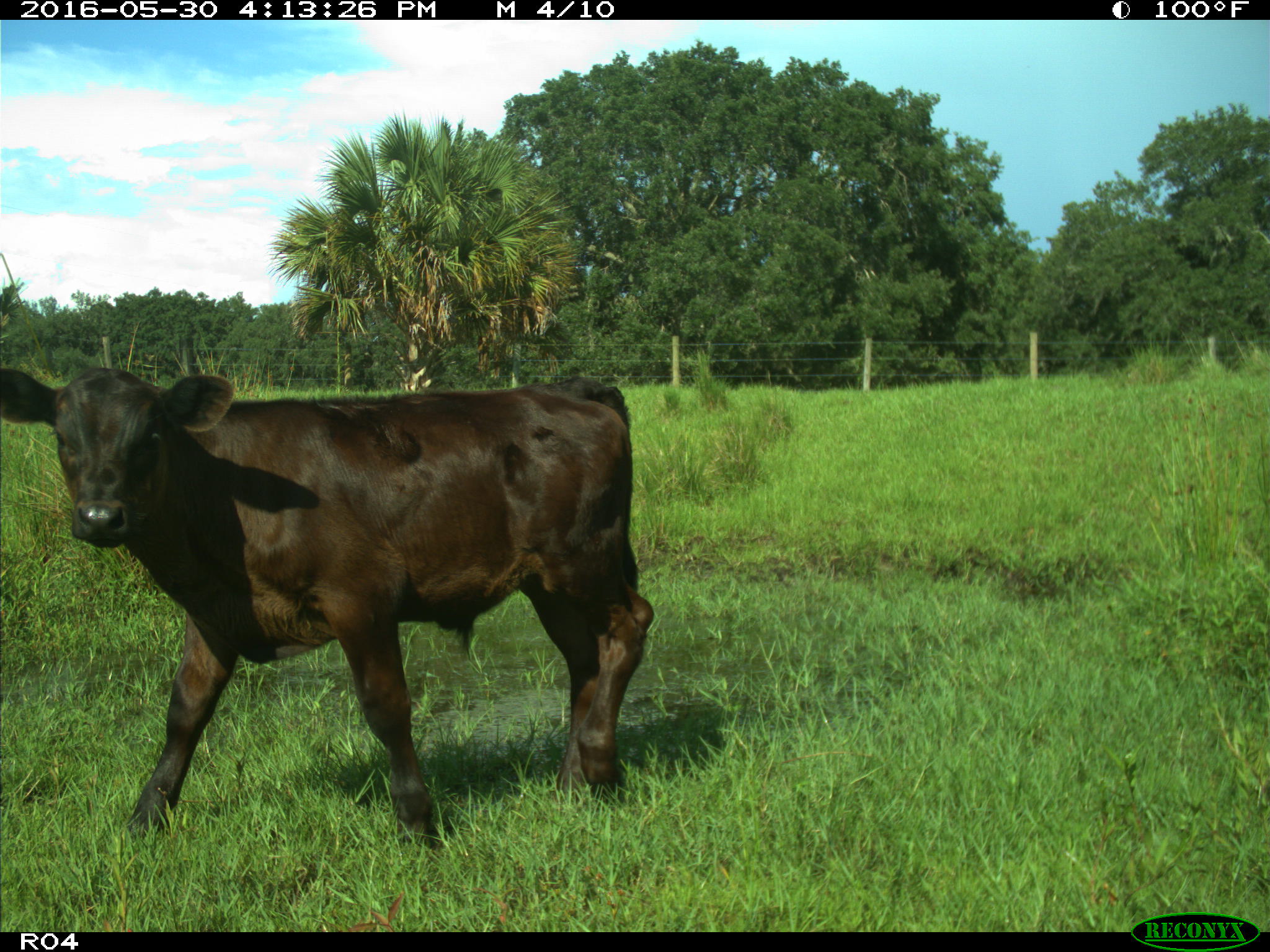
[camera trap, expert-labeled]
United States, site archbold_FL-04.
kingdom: Animalia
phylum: Chordata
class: Mammalia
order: Artiodactyla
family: Bovidae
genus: Bos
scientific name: Bos taurus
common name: domestic cow